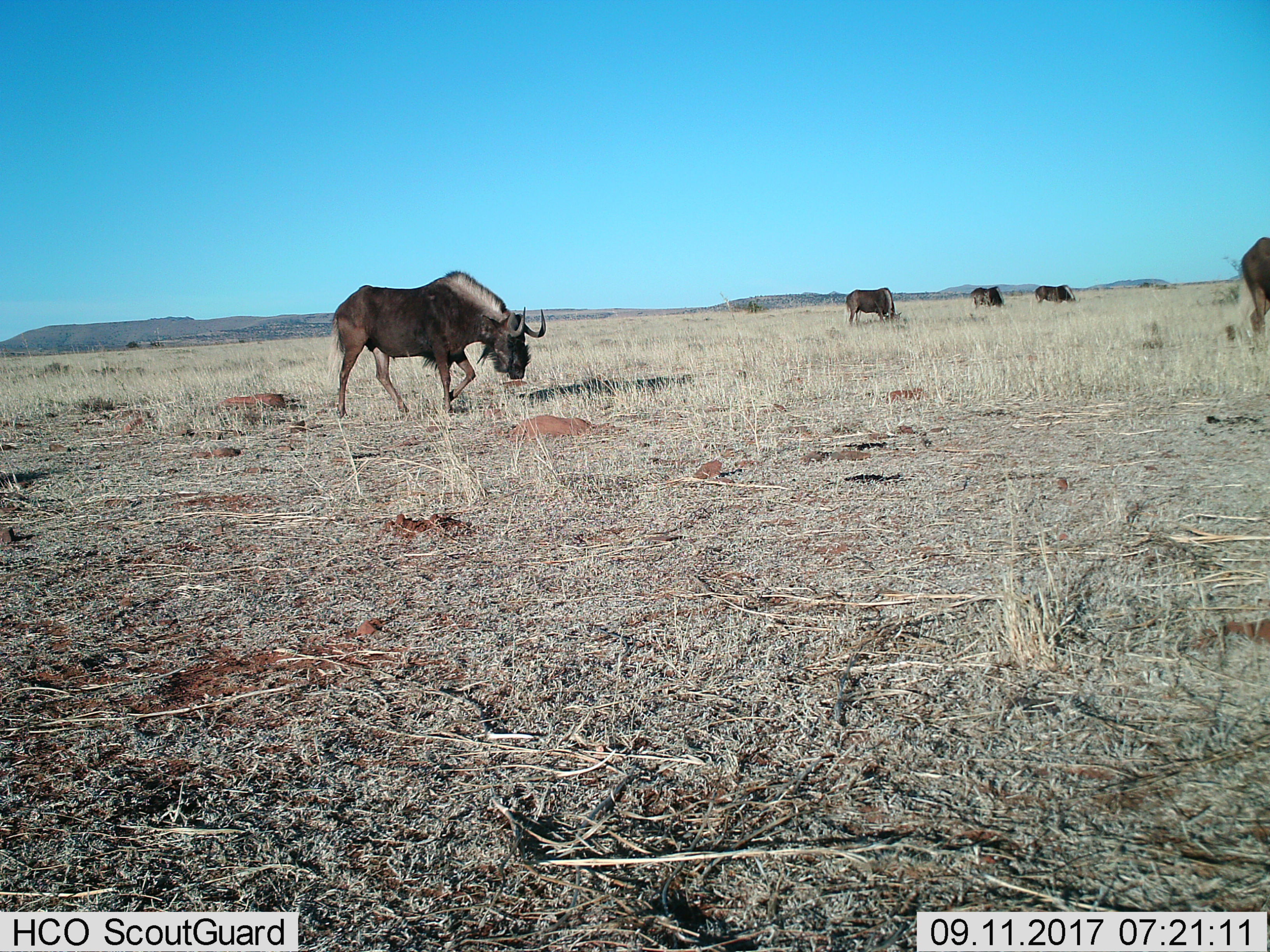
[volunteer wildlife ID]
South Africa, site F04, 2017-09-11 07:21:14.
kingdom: Animalia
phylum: Chordata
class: Mammalia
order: Artiodactyla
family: Bovidae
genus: Connochaetes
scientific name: Connochaetes gnou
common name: black wildebeest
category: wildebeestblack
Wildebeestblack (black wildebeest) (Connochaetes gnou), count 5. Behavior (volunteer vote fractions): standing 25%, resting 0%, moving 75%, interacting 0%. Young present (vote fraction): 0%. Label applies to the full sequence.